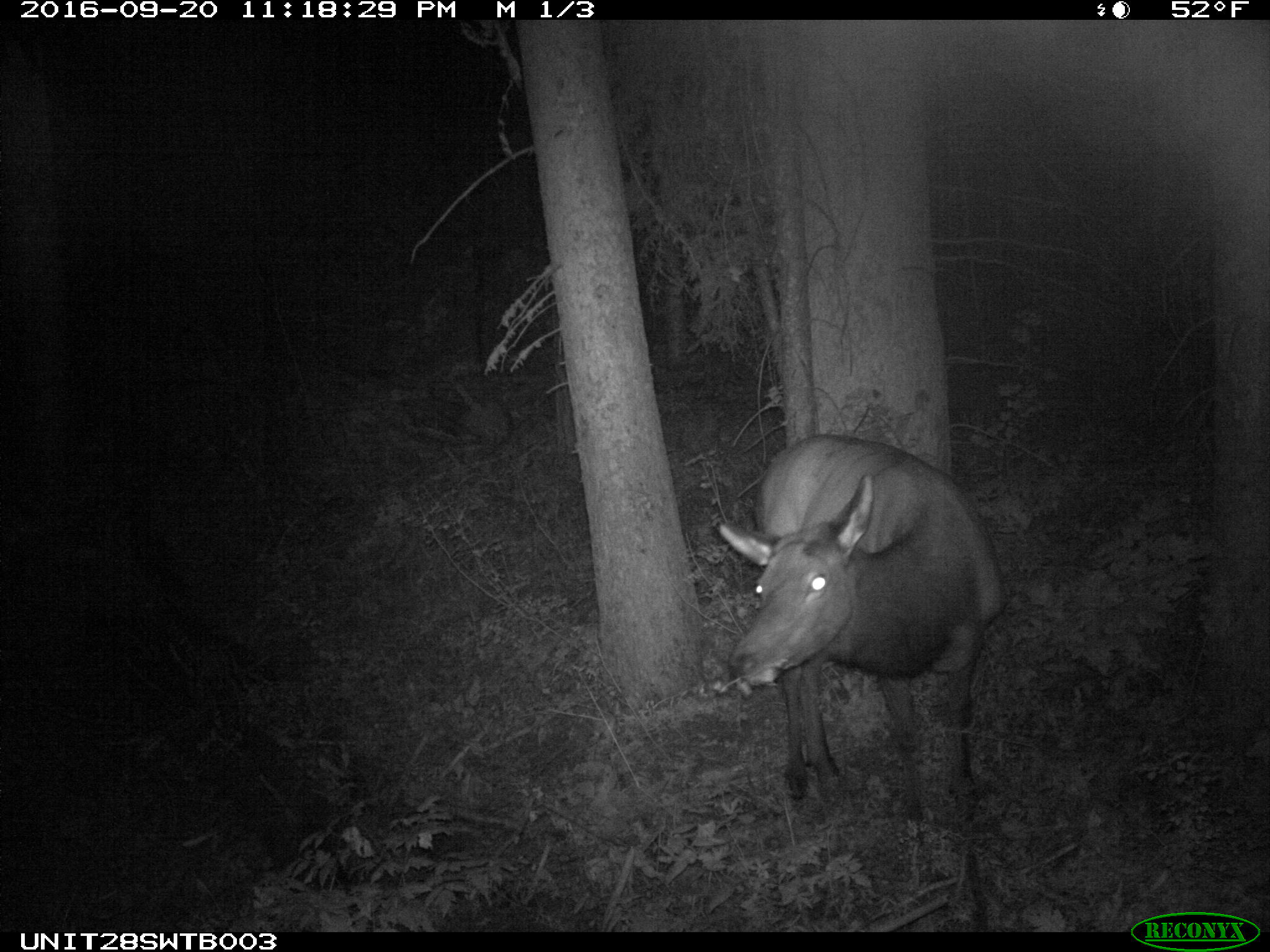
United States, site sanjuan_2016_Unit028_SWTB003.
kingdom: Animalia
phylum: Chordata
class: Mammalia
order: Artiodactyla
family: Cervidae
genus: Cervus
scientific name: Cervus elaphus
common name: red deer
Cervus elaphus (red deer).